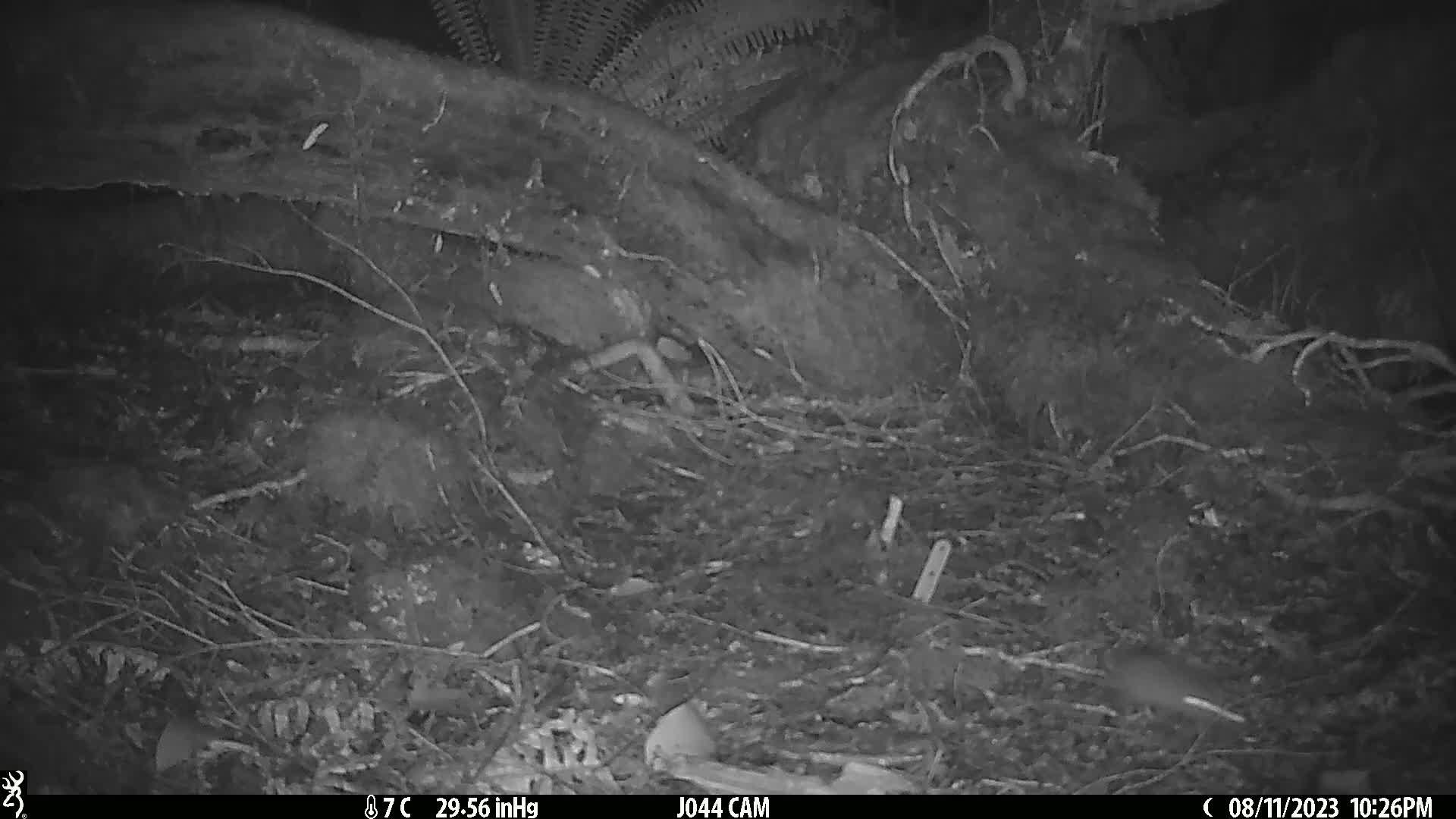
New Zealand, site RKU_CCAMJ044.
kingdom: Animalia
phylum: Chordata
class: Mammalia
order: Rodentia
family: Muridae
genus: Rattus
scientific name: Rattus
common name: rat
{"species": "rat (Rattus)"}